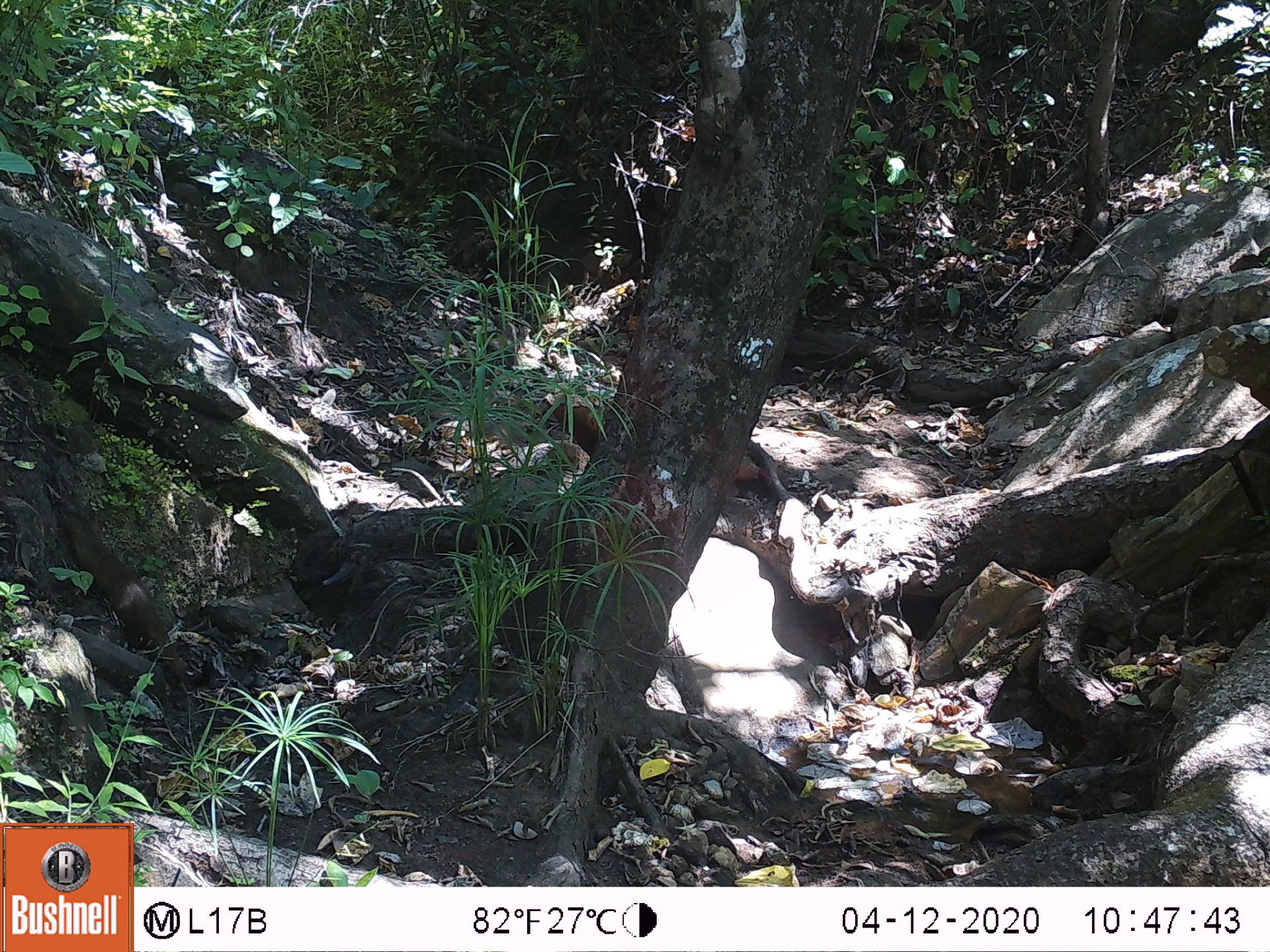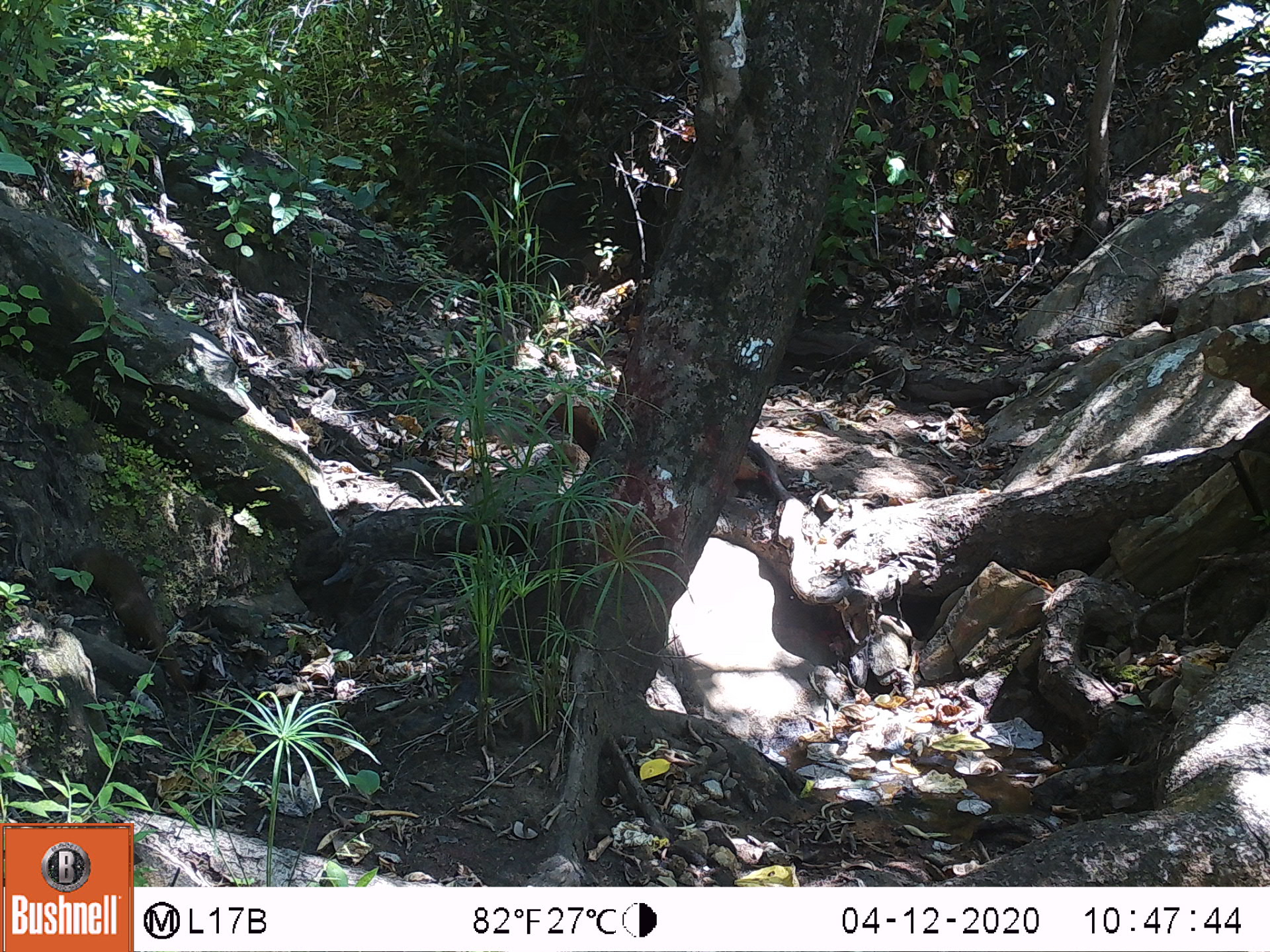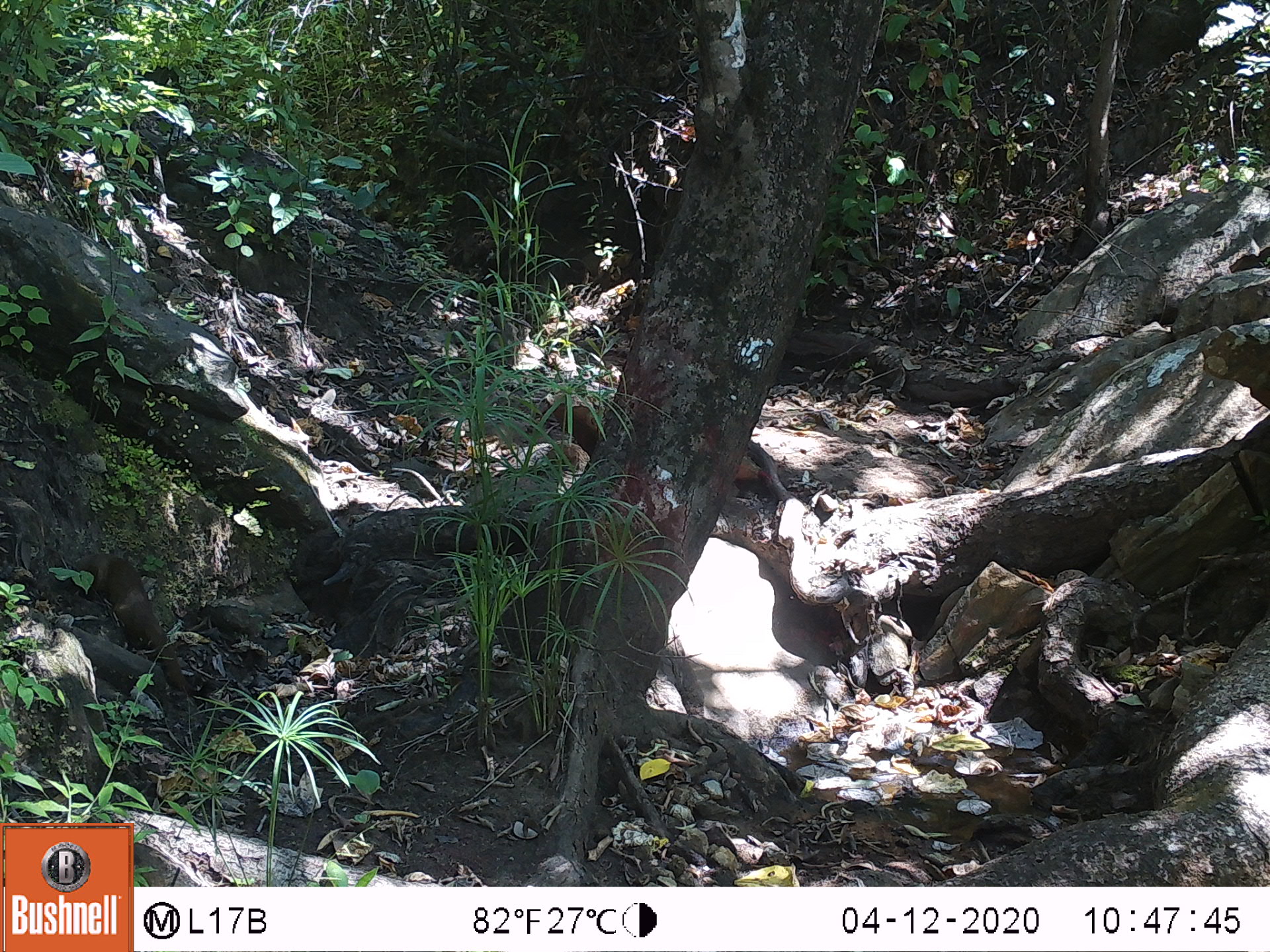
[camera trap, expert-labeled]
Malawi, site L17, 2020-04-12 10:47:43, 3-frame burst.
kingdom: Animalia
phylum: Chordata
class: Mammalia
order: Carnivora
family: Herpestidae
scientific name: Herpestidae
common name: mongoose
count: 1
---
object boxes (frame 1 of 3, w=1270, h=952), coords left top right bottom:
mongoose: 56 500 217 691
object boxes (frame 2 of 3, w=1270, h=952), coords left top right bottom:
mongoose: 47 538 216 702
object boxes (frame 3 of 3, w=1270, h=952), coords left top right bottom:
mongoose: 56 537 224 712